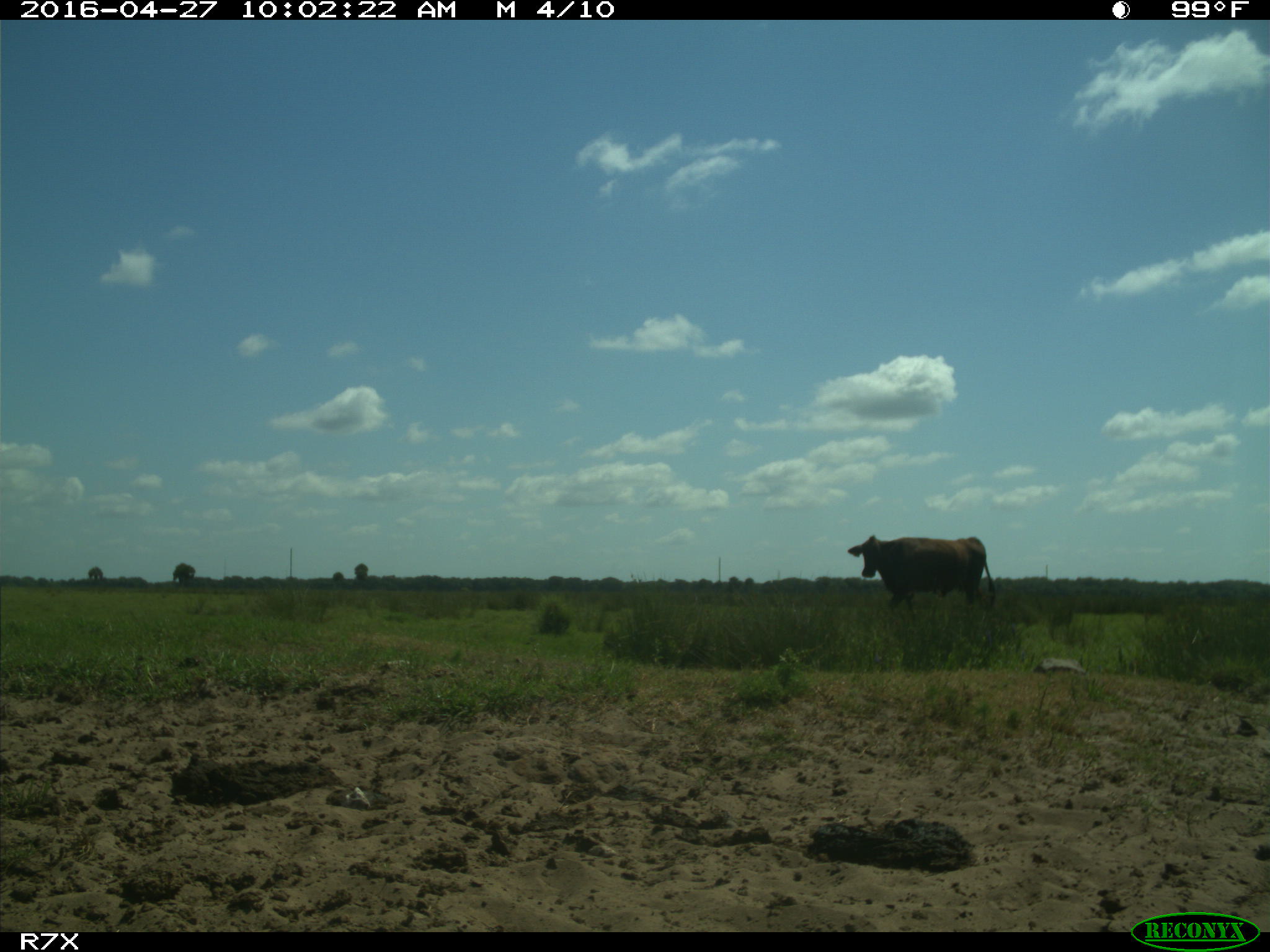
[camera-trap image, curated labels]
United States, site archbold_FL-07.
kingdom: Animalia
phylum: Chordata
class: Mammalia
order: Artiodactyla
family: Bovidae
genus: Bos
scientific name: Bos taurus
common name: domestic cow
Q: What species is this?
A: Bos taurus (domestic cow).